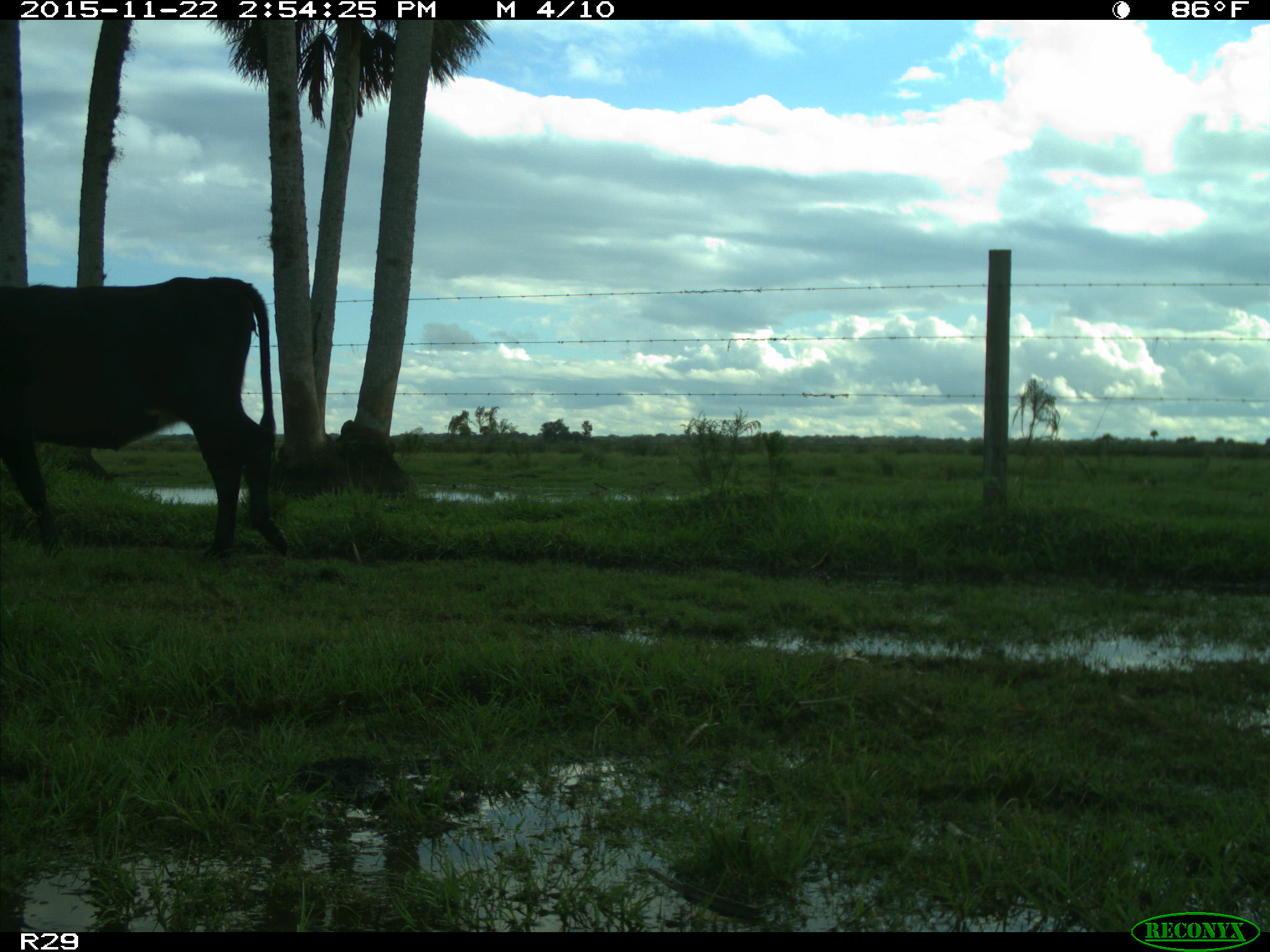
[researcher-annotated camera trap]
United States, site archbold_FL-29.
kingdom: Animalia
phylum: Chordata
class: Mammalia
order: Artiodactyla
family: Bovidae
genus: Bos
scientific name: Bos taurus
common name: domestic cow